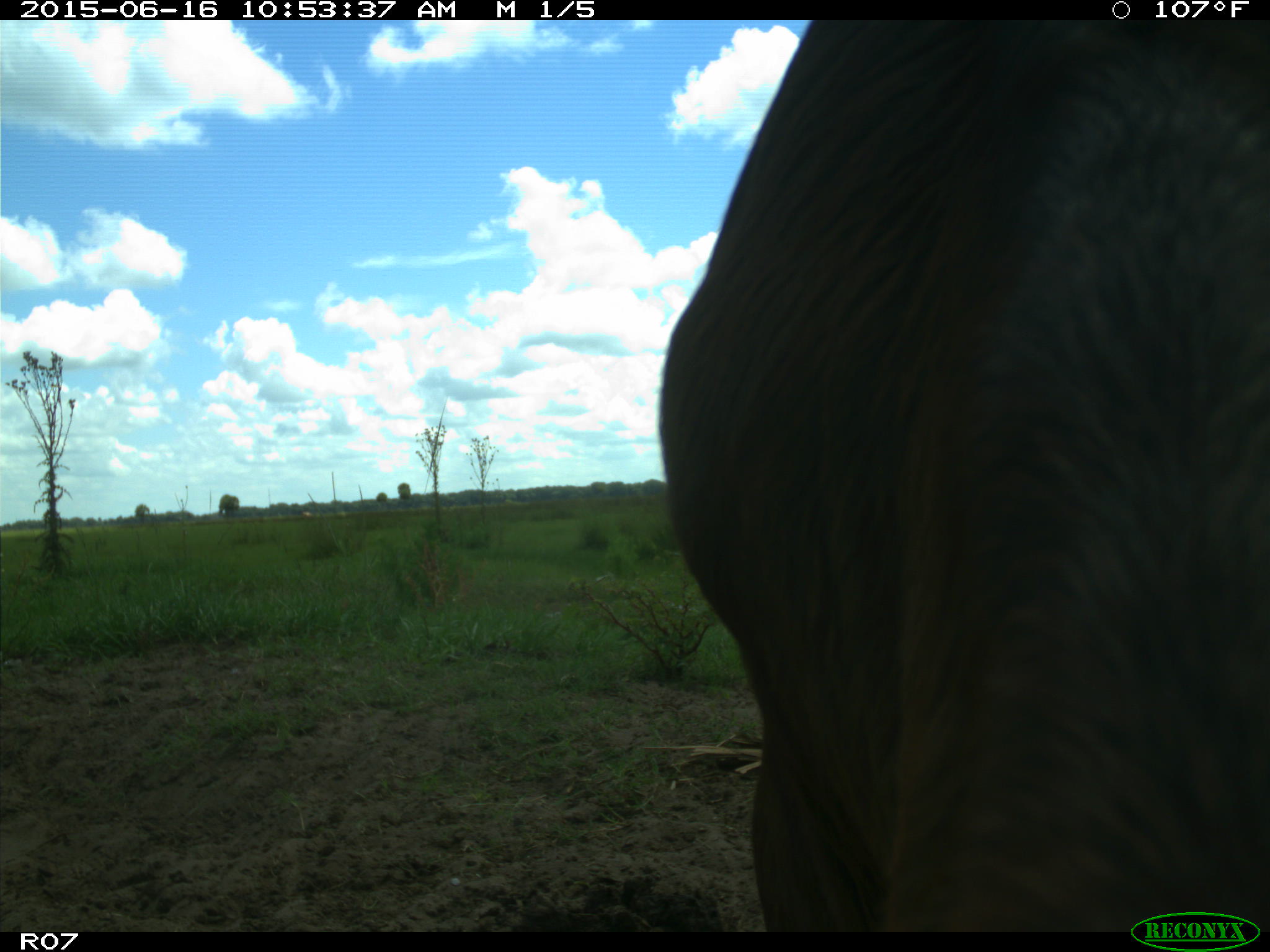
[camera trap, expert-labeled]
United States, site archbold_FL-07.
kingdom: Animalia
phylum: Chordata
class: Mammalia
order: Artiodactyla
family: Bovidae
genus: Bos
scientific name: Bos taurus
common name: domestic cow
Bos taurus (domestic cow).